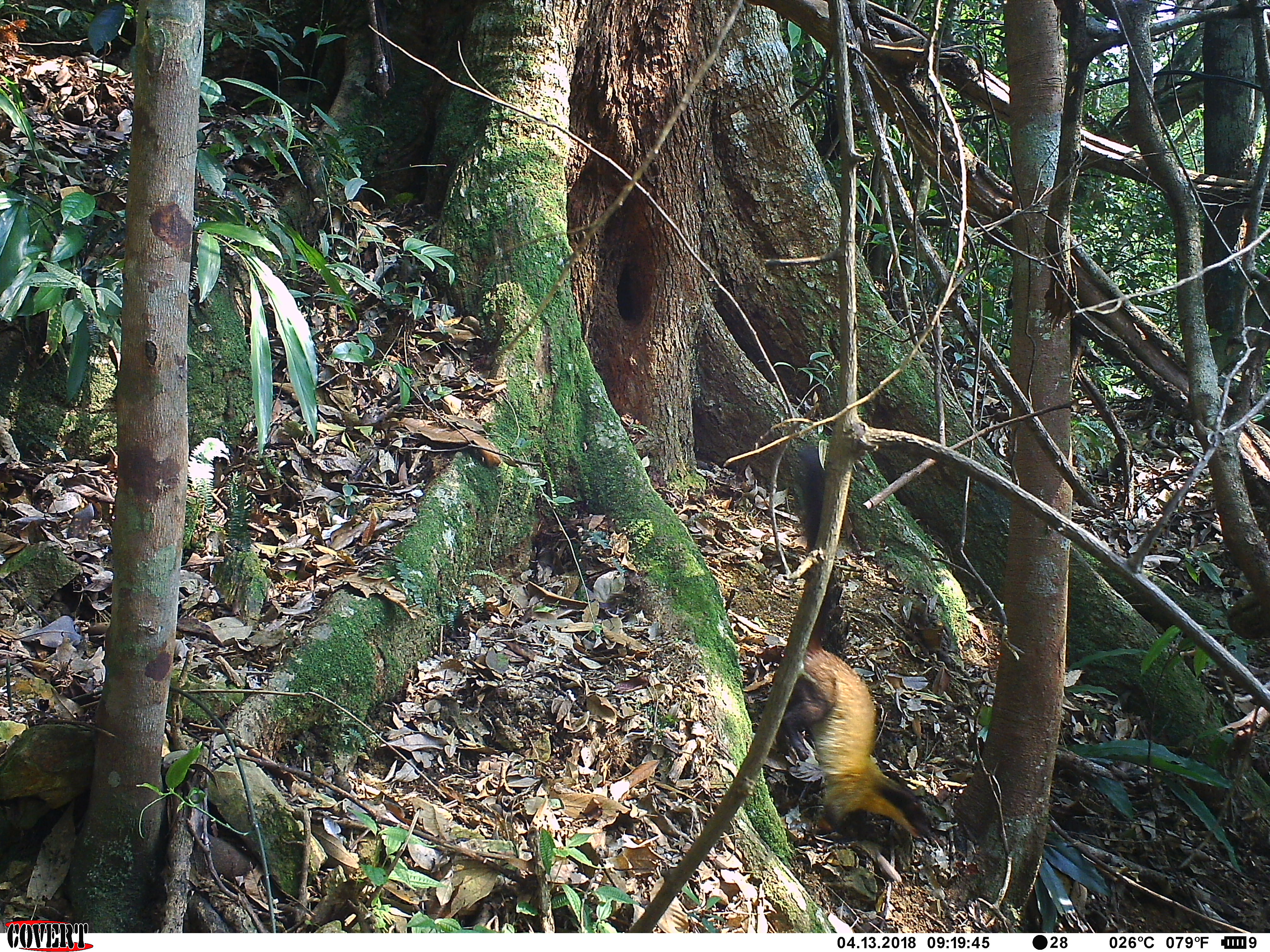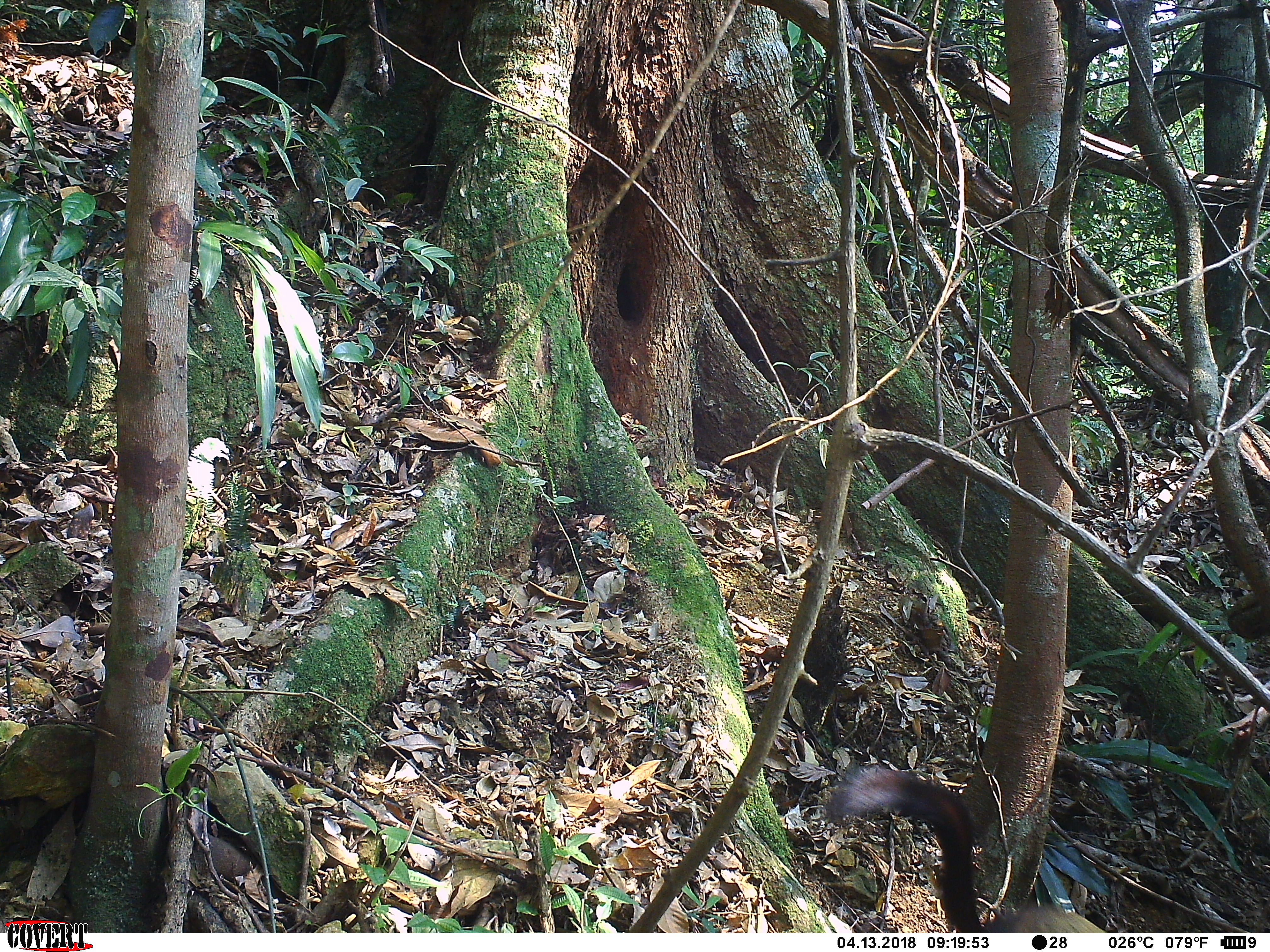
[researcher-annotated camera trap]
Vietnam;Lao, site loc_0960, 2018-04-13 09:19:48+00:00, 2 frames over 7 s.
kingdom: Animalia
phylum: Chordata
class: Mammalia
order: Carnivora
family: Mustelidae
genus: Martes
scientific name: Martes flavigula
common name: yellow-throated marten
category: yellow throated marten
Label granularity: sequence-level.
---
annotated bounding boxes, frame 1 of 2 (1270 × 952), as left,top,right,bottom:
yellow throated marten: 773,444,932,842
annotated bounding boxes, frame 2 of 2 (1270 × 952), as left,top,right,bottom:
yellow throated marten: 827,765,1108,932